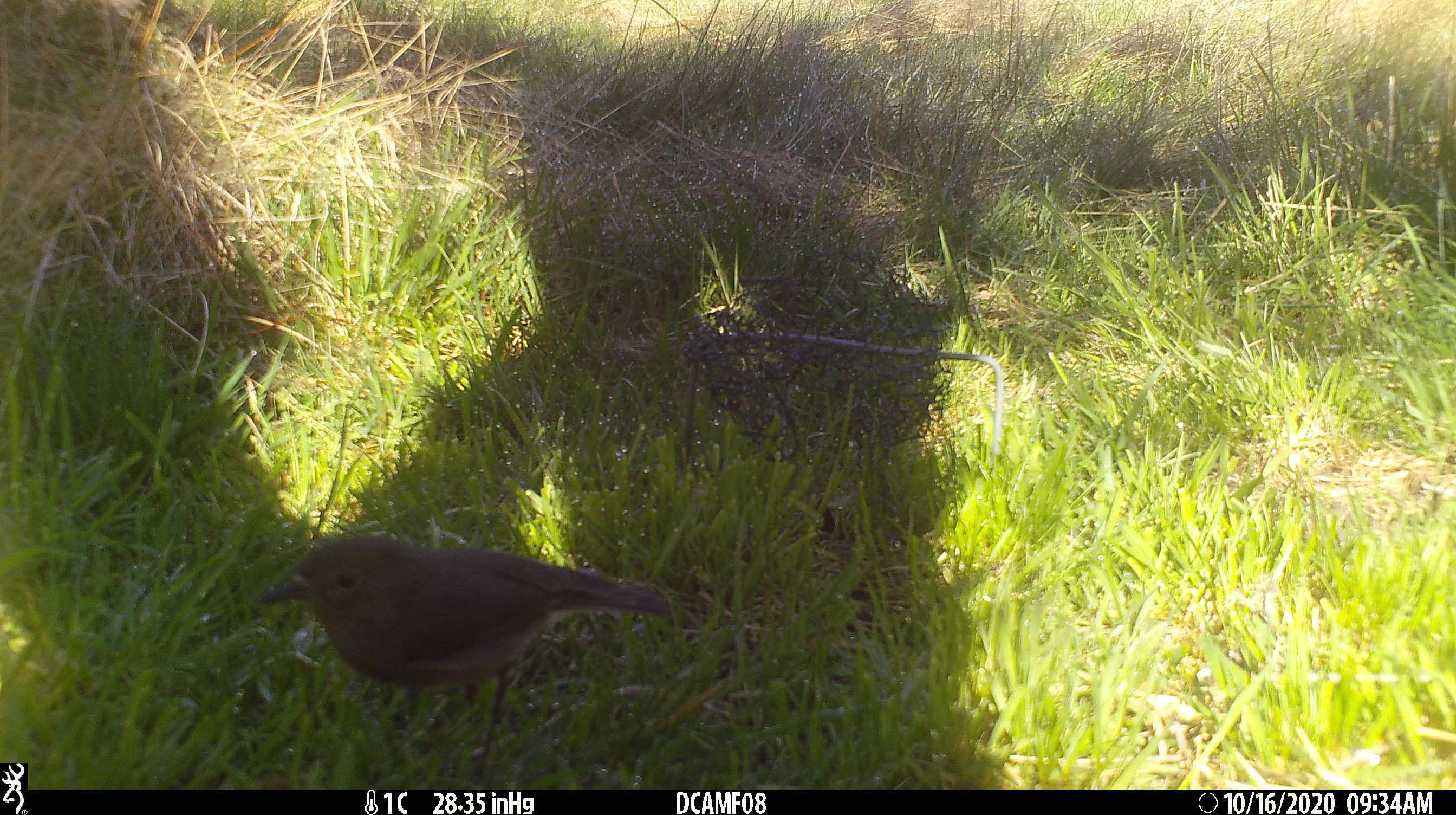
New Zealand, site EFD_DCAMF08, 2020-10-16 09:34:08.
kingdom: Animalia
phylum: Chordata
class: Aves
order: Passeriformes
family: Petroicidae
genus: Petroica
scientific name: Petroica australis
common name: new zealand robin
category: robin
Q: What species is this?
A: Robin (new zealand robin) (Petroica australis).